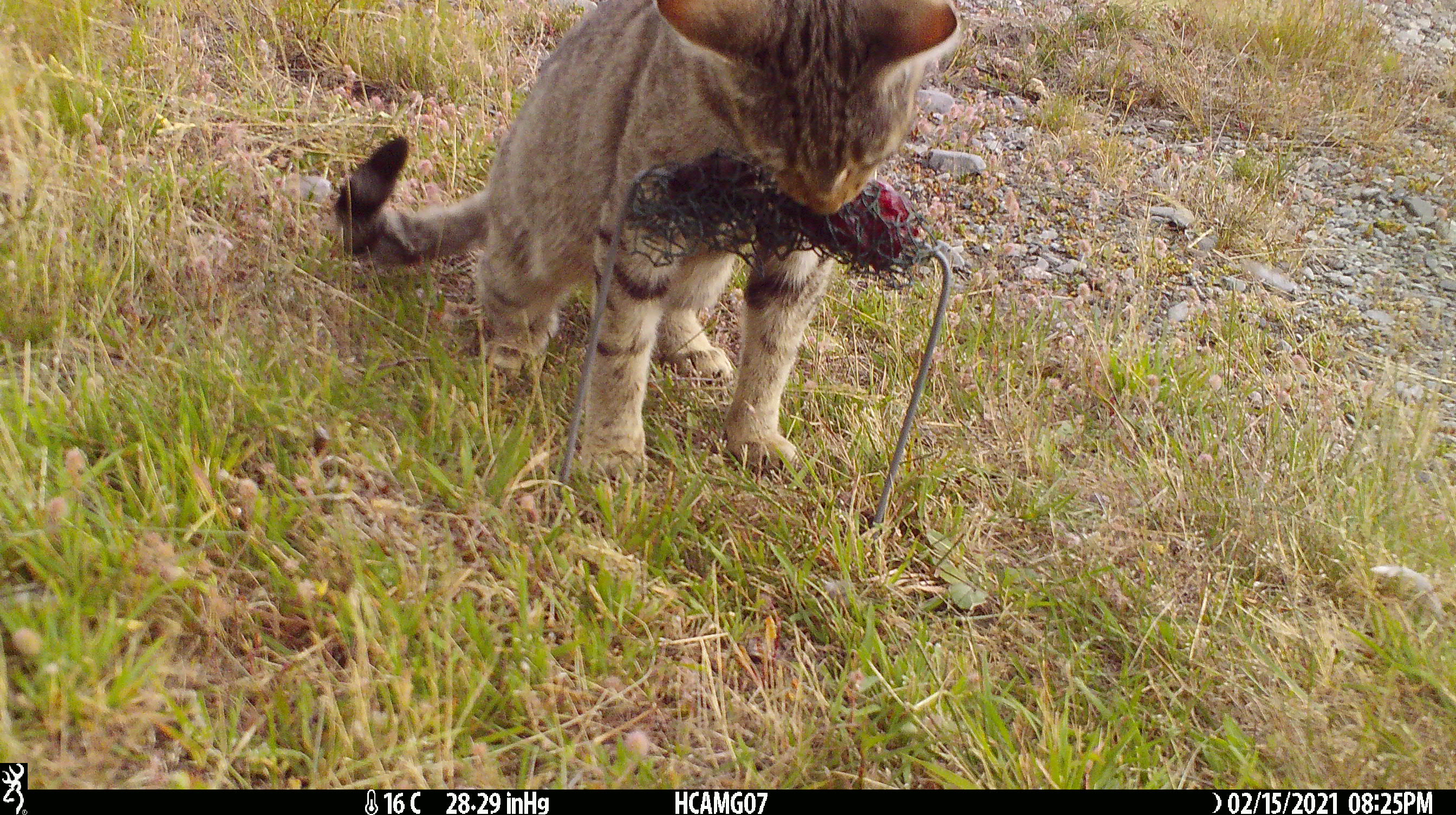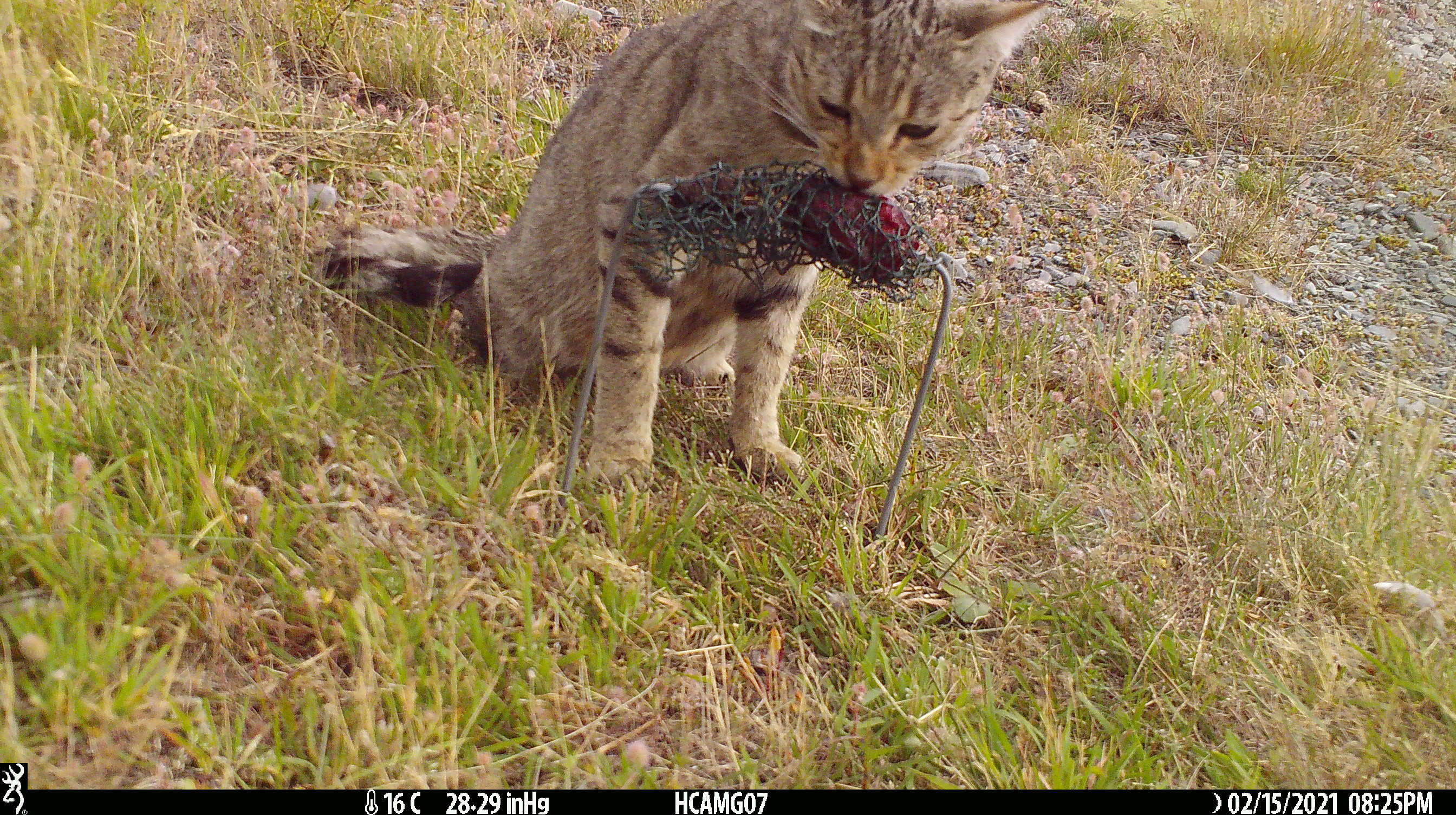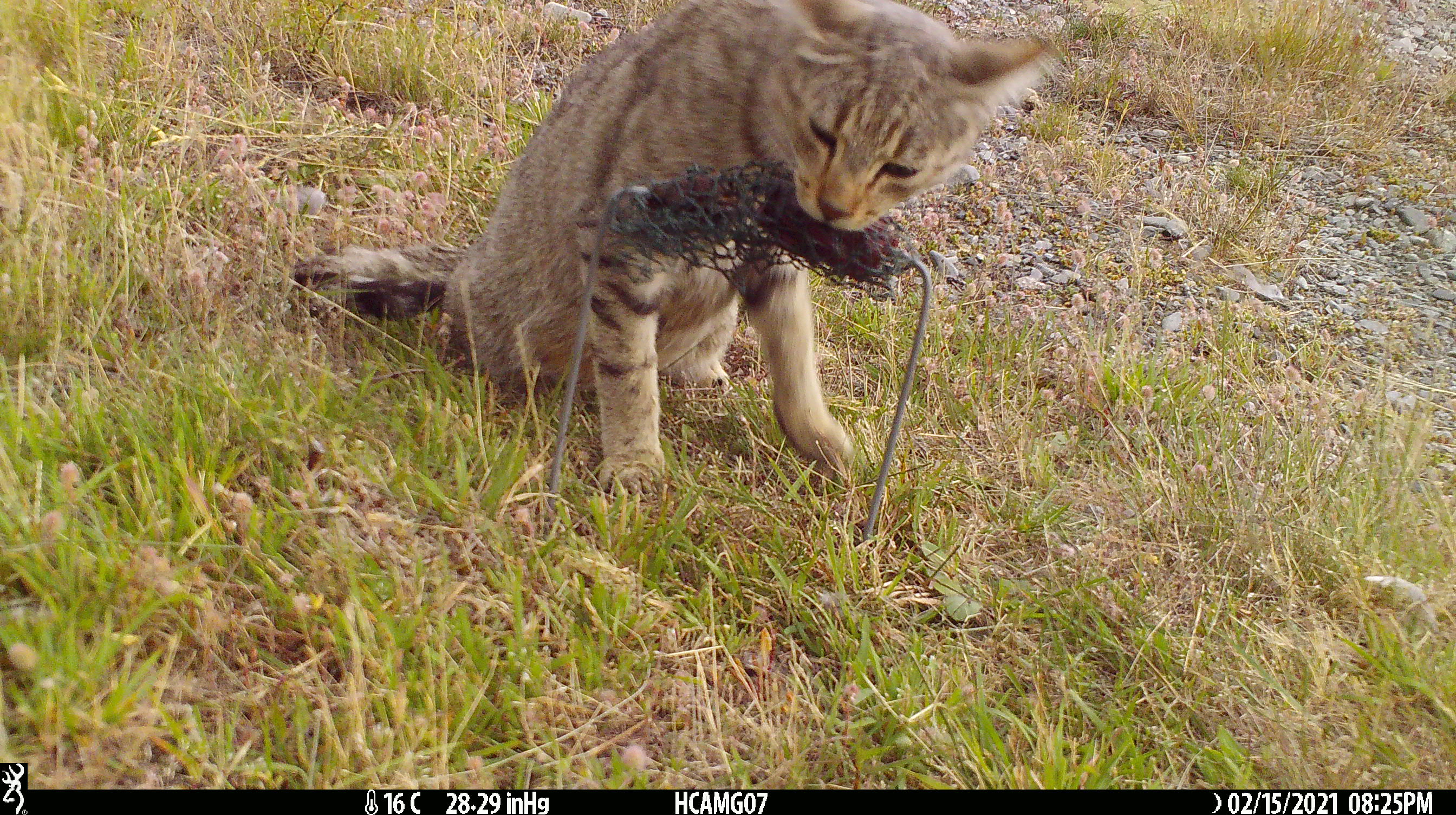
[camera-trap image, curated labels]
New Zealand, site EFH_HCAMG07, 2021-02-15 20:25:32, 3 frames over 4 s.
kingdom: Animalia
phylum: Chordata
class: Mammalia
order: Carnivora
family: Felidae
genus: Felis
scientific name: Felis catus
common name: domestic cat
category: cat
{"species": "cat (domestic cat) (Felis catus)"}